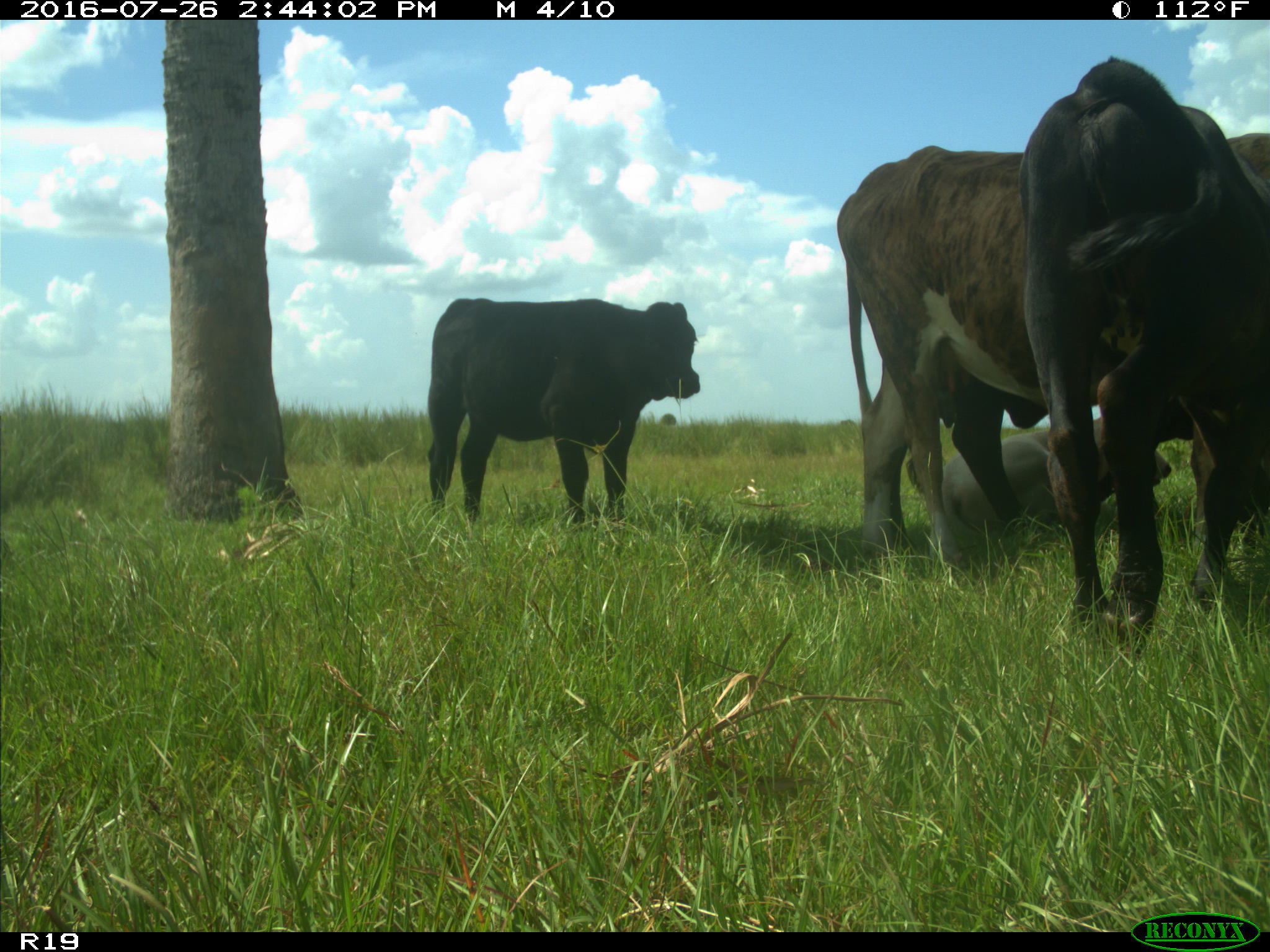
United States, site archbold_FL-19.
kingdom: Animalia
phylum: Chordata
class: Mammalia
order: Artiodactyla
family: Bovidae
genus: Bos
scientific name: Bos taurus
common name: domestic cow